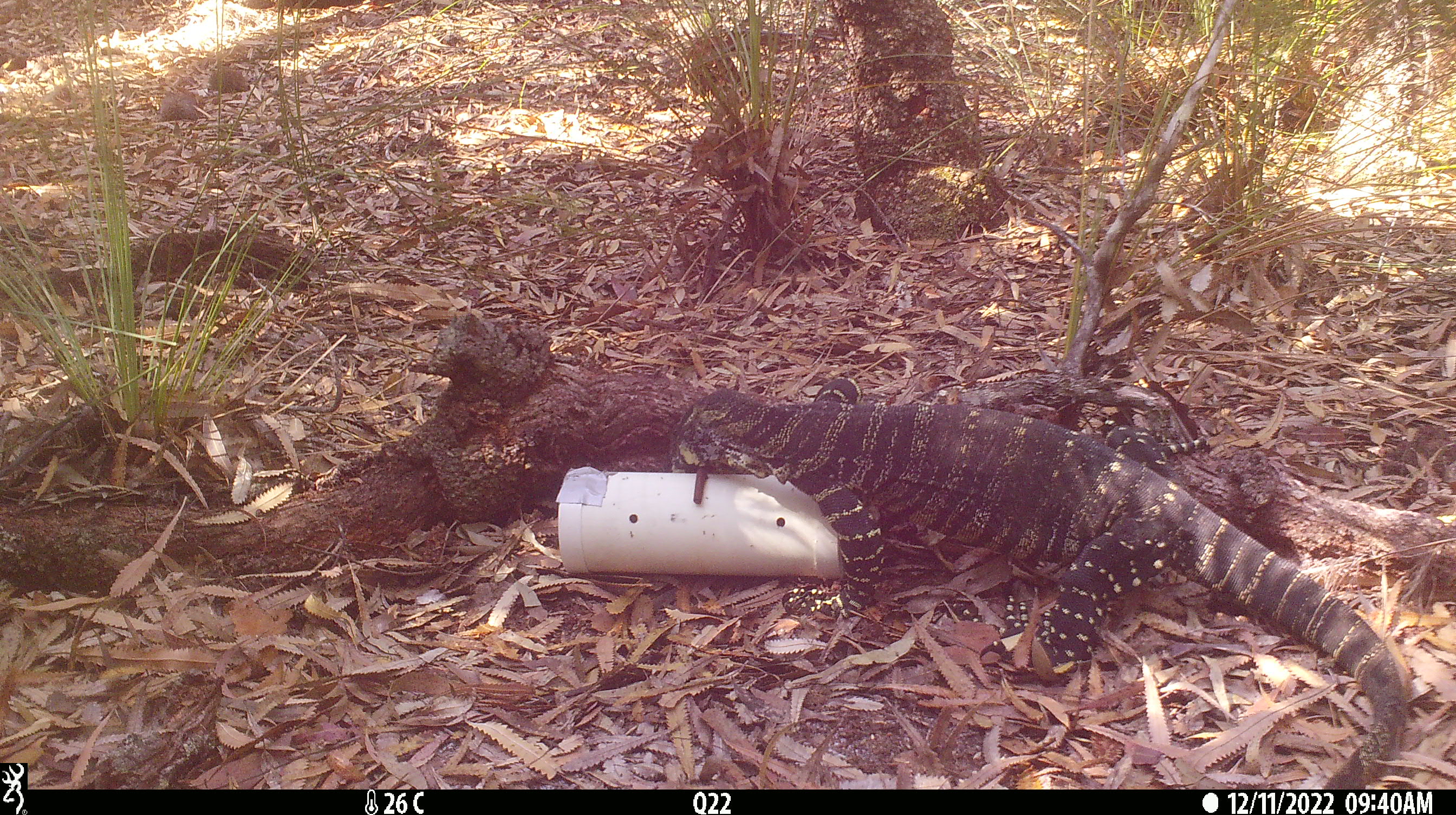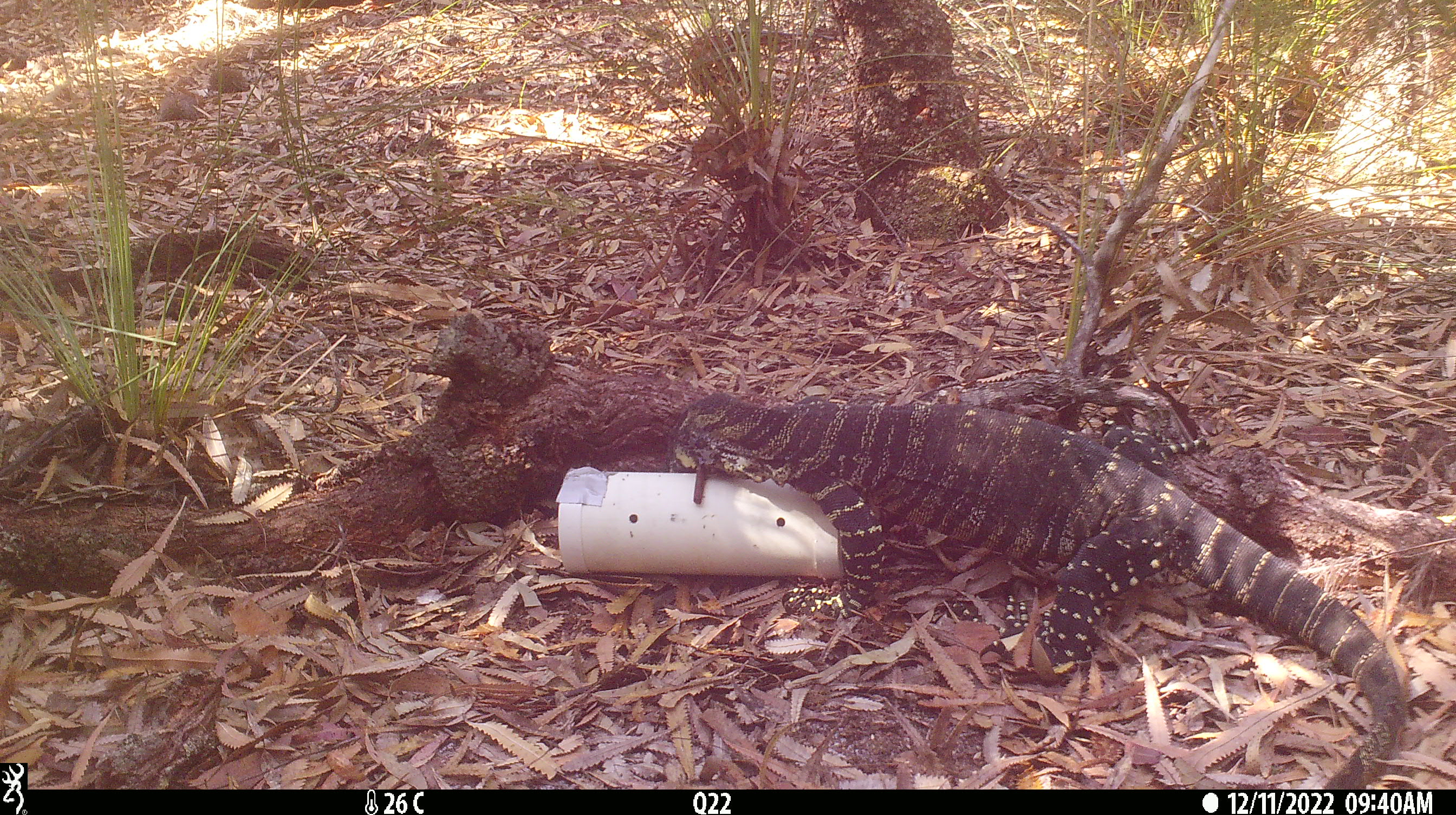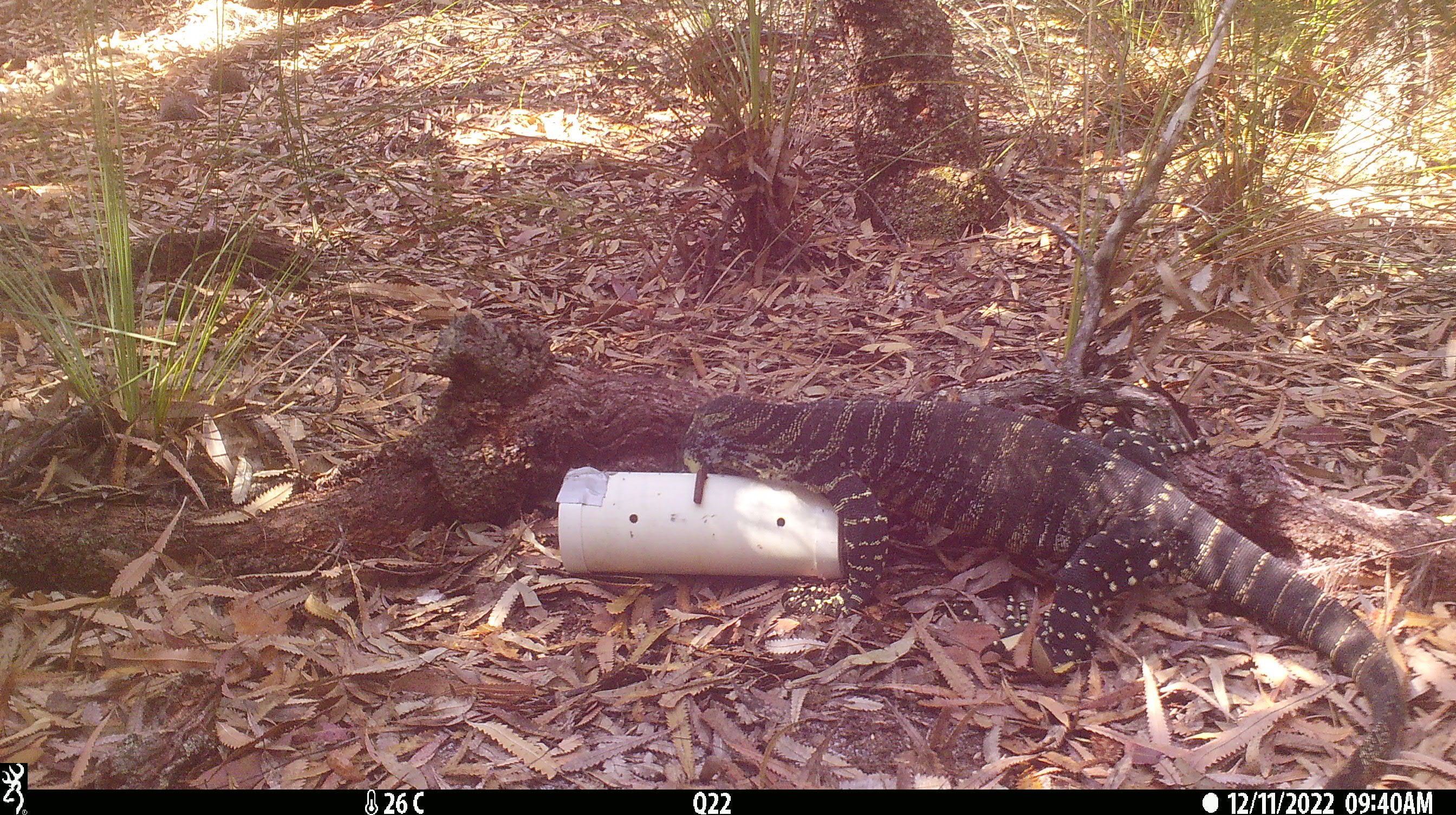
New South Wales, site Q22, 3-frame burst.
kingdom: Animalia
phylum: Chordata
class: Reptilia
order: Squamata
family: Varanidae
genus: Varanus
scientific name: Varanus varius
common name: lace monitor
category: goanna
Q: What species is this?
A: Goanna (lace monitor) (Varanus varius).